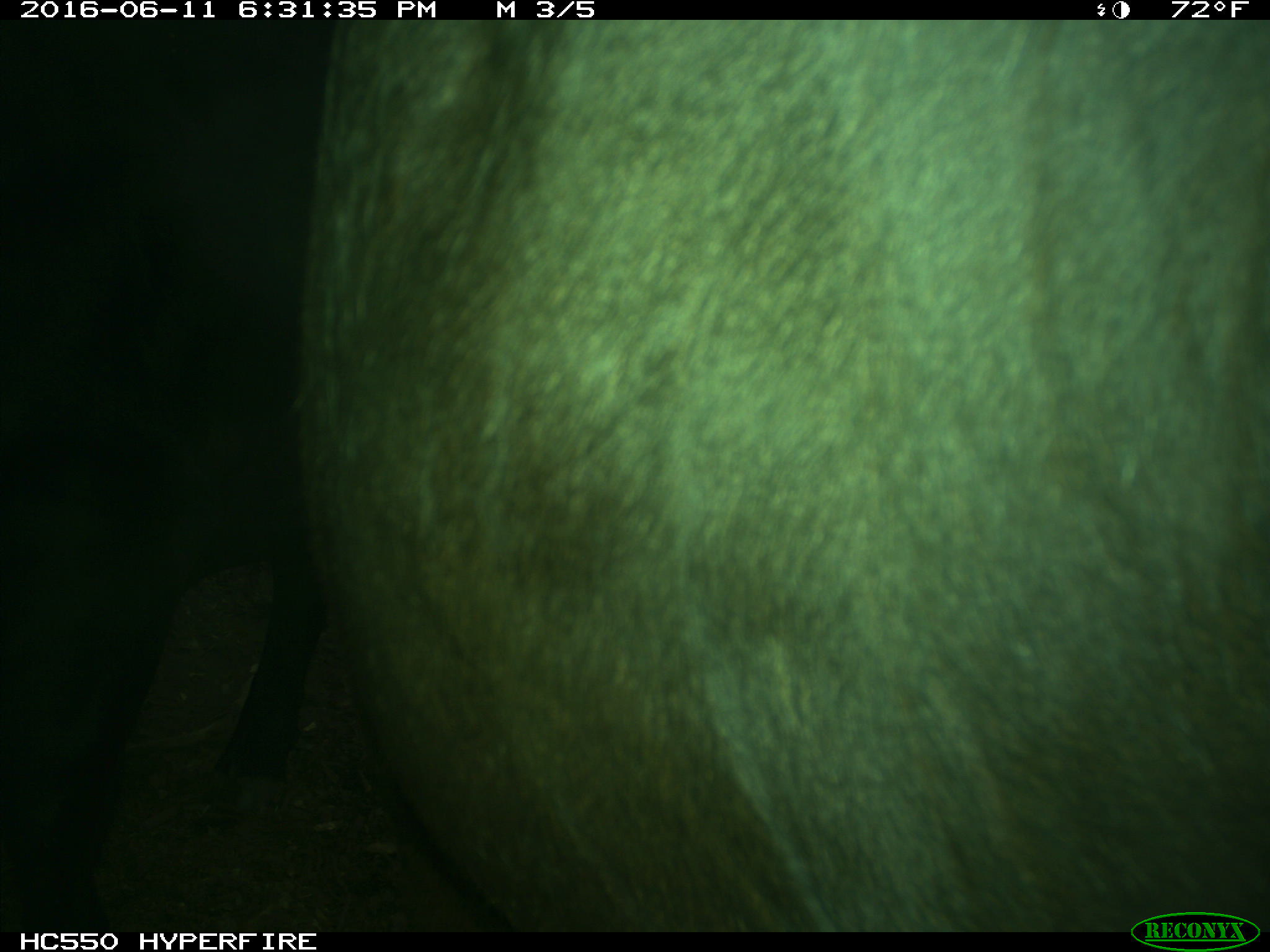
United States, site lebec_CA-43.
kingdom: Animalia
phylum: Chordata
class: Mammalia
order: Artiodactyla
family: Bovidae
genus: Bos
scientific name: Bos taurus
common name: domestic cow